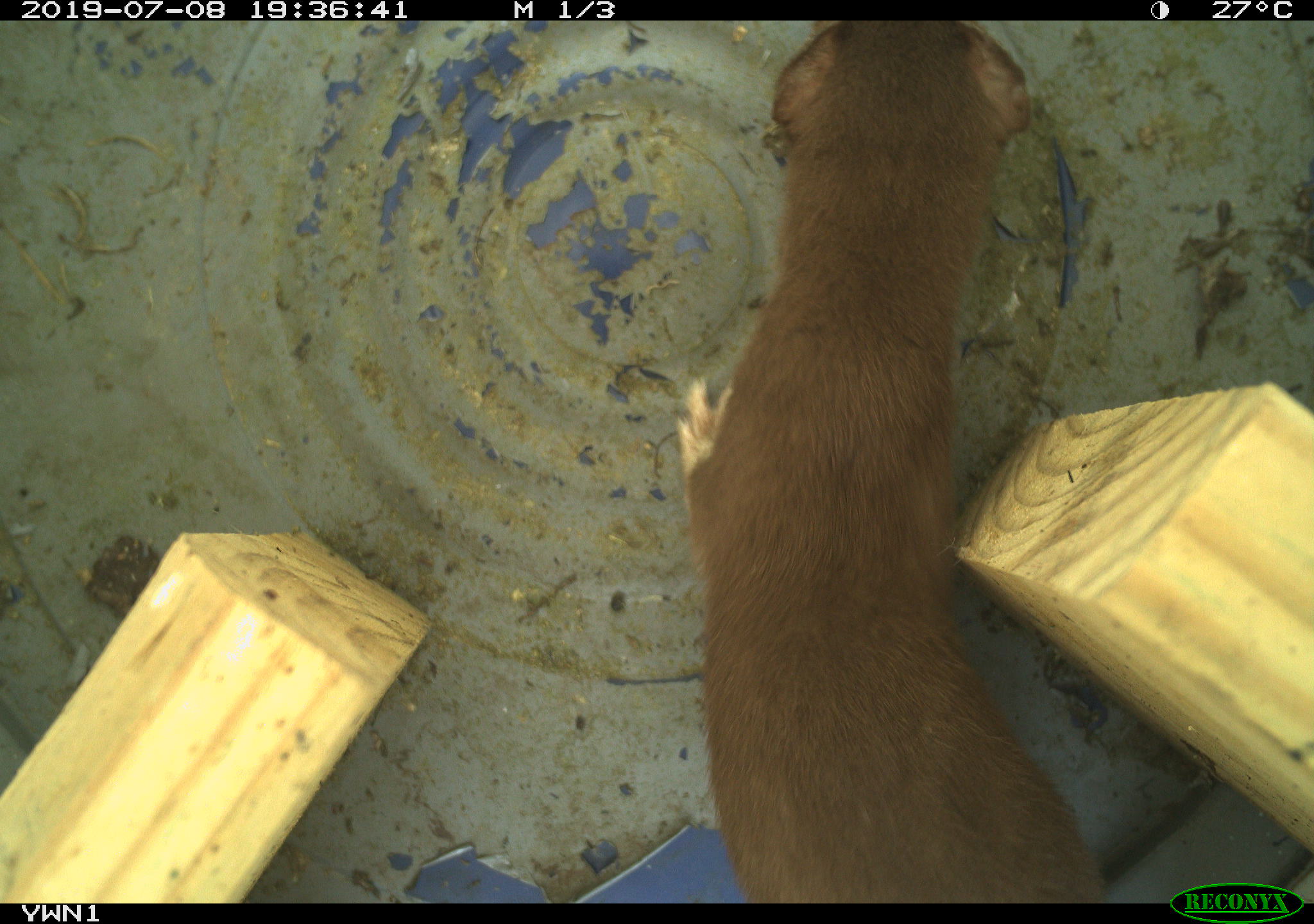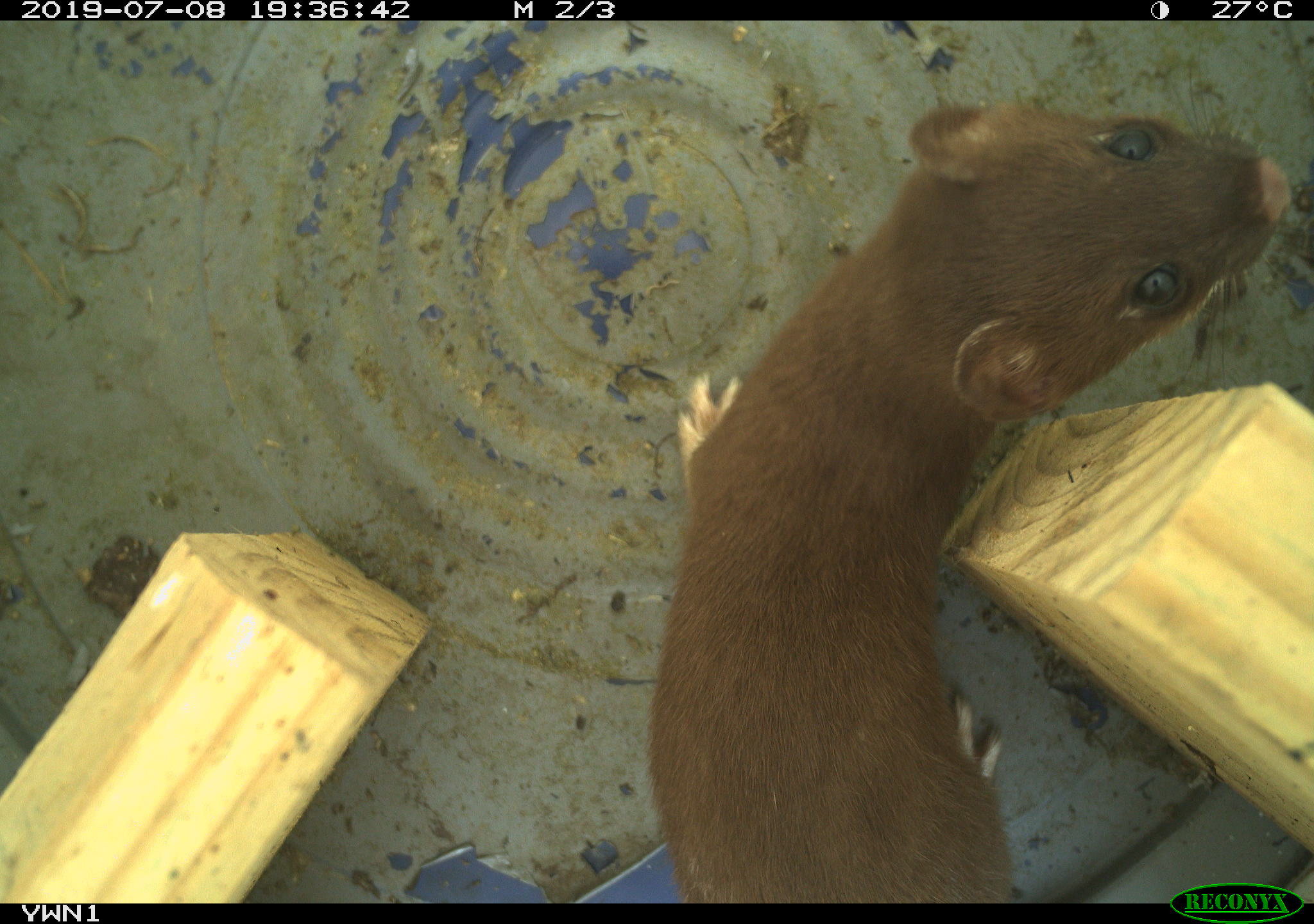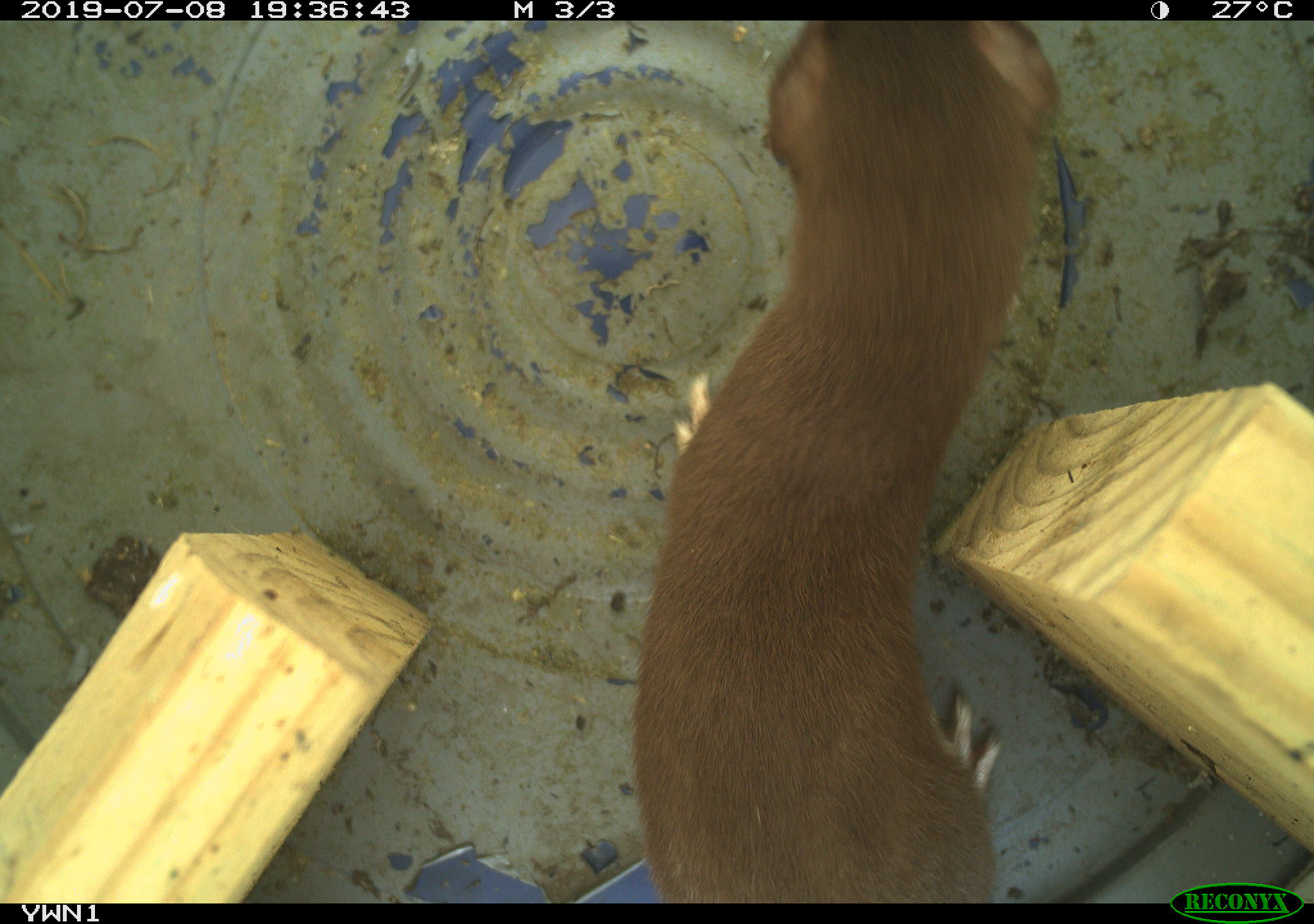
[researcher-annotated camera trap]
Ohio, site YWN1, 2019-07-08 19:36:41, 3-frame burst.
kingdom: Animalia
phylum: Chordata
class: Mammalia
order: Carnivora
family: Mustelidae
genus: Neogale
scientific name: Neogale frenata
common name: long-tailed weasel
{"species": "long-tailed weasel (Neogale frenata)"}